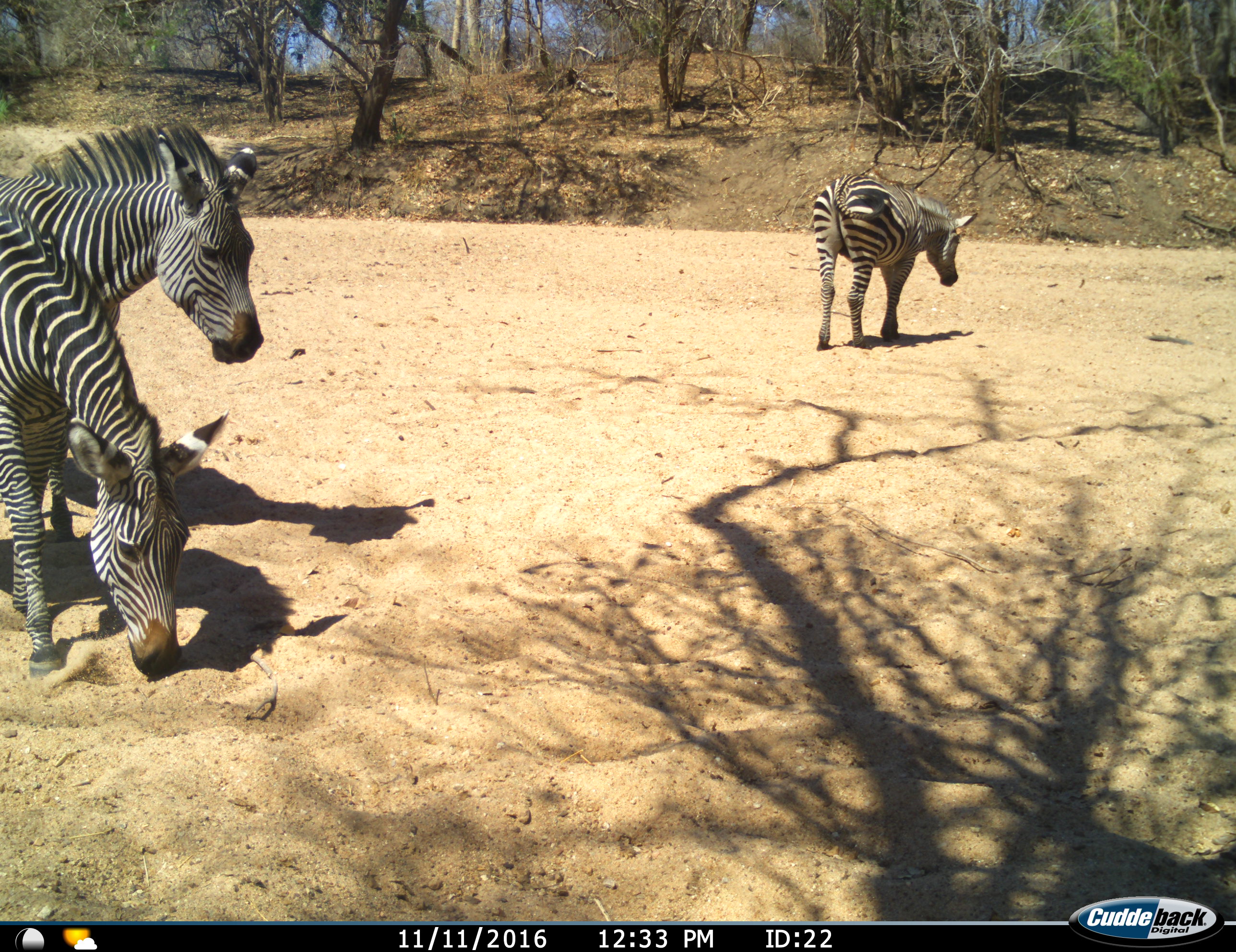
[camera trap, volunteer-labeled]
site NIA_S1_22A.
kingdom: Animalia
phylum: Chordata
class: Mammalia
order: Perissodactyla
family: Equidae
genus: Equus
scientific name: Equus quagga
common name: plains zebra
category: zebraplains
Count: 3.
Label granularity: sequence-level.